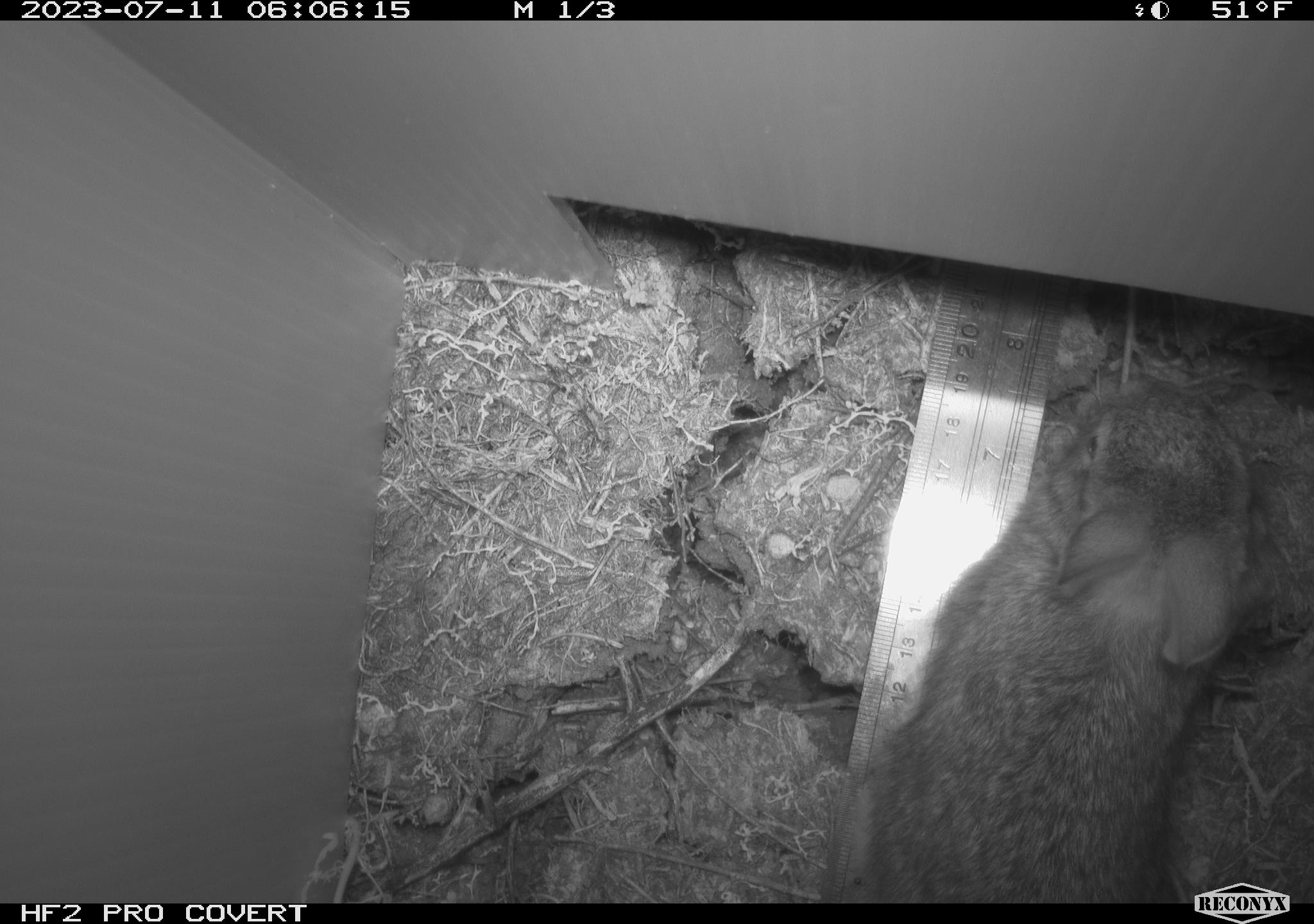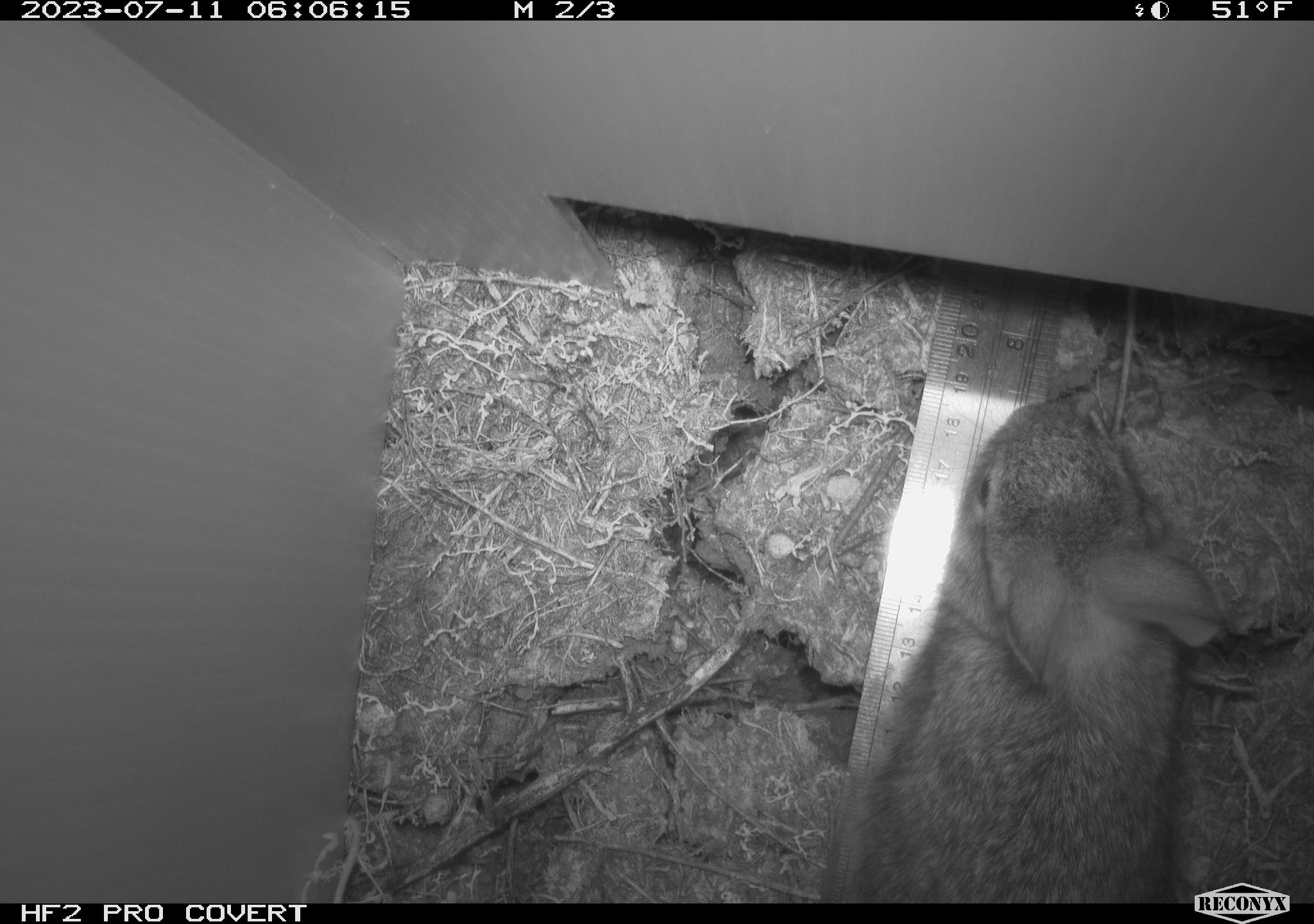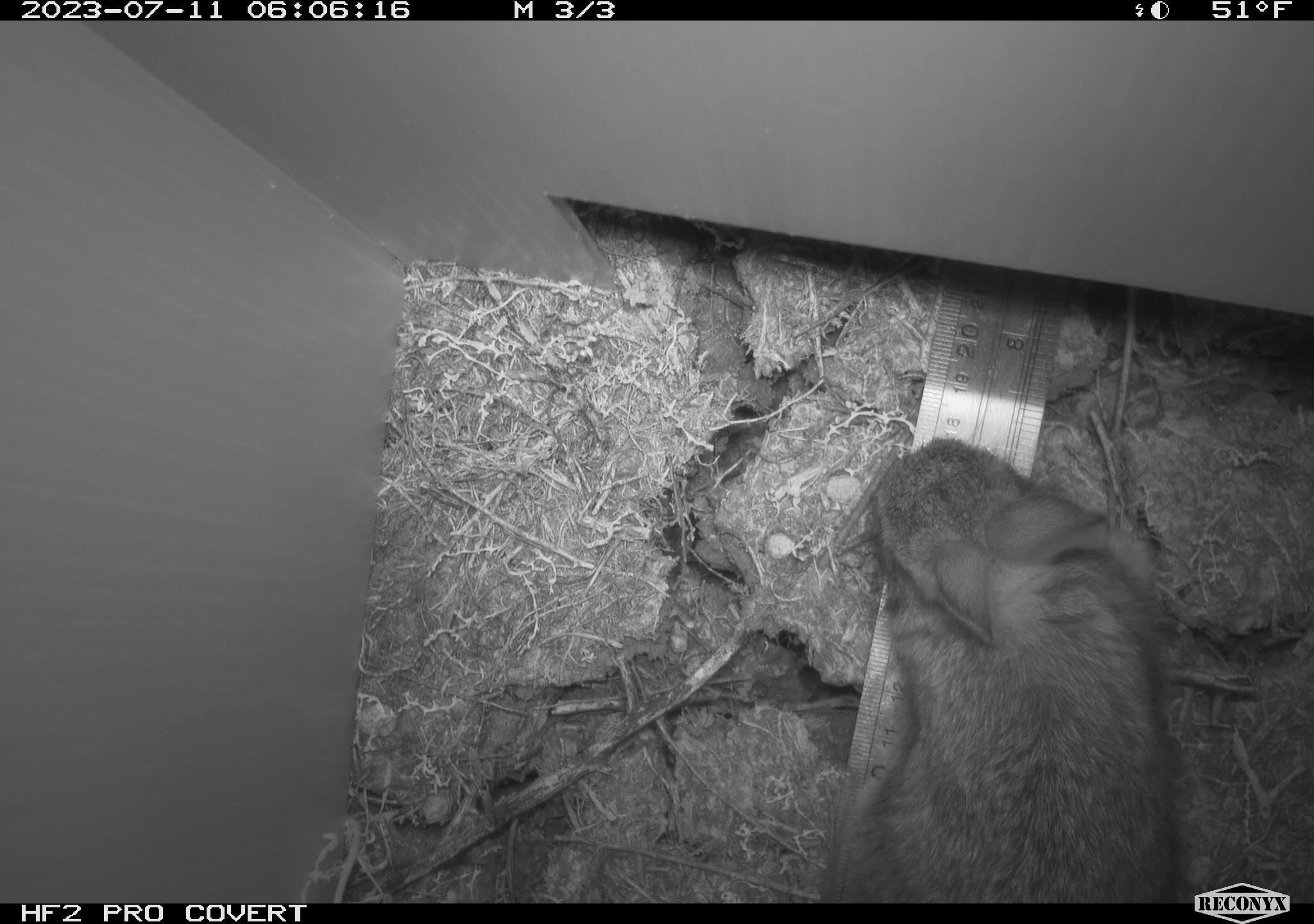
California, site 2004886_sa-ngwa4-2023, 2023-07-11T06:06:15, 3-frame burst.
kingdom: Animalia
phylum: Chordata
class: Mammalia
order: Lagomorpha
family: Leporidae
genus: Sylvilagus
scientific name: Sylvilagus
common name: cottontail rabbits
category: sylvilagus species